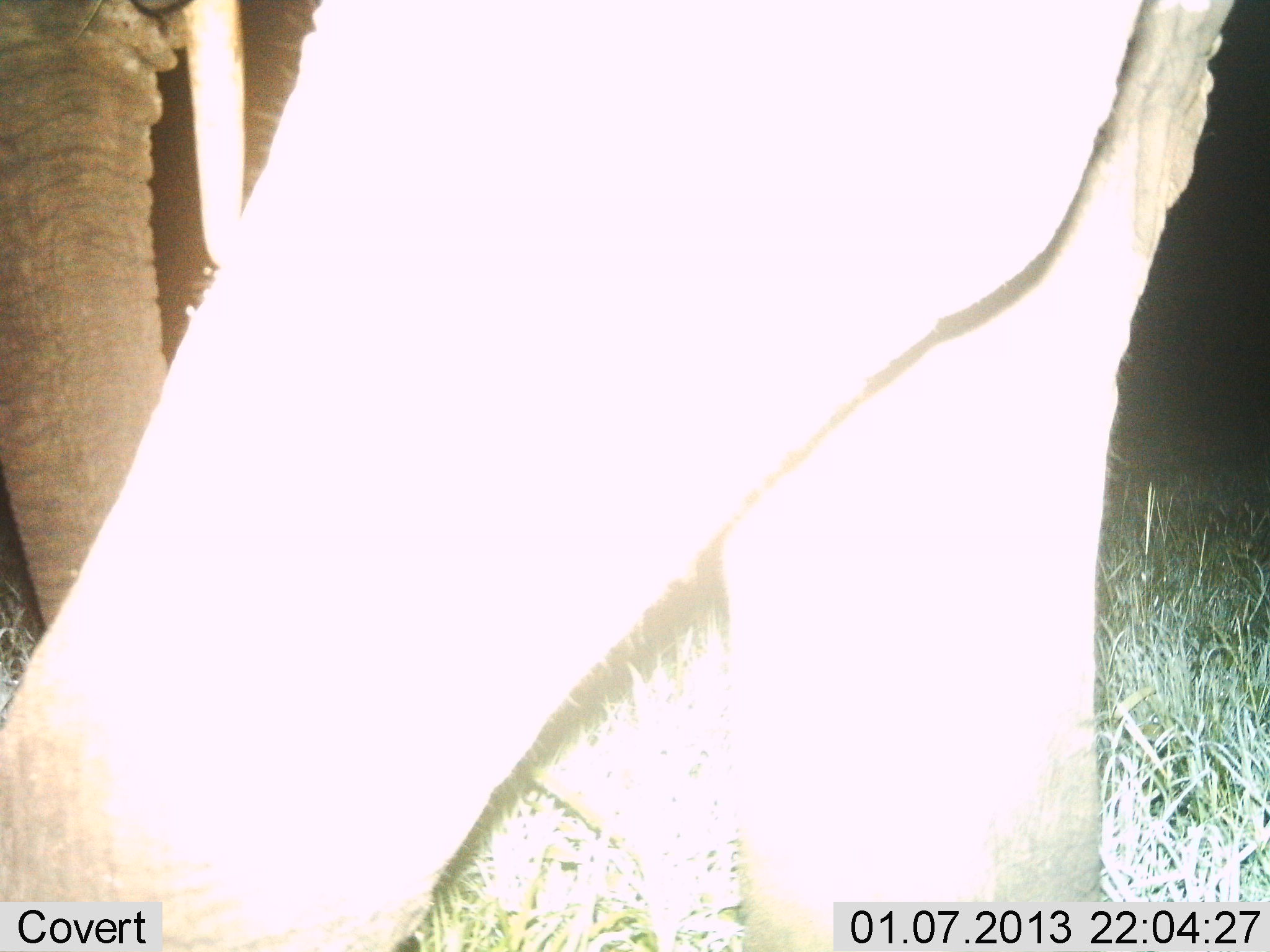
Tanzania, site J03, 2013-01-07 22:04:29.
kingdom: Animalia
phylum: Chordata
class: Mammalia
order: Proboscidea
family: Elephantidae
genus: Loxodonta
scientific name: Loxodonta africana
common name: african bush elephant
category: elephant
Elephant (african bush elephant) (Loxodonta africana), count 2. Behavior (volunteer vote fractions): standing 65%, resting 0%, moving 35%, interacting 0%. Young present (vote fraction): 0%. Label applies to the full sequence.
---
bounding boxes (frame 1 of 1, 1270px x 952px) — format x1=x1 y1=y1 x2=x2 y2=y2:
animal: x1=1 y1=0 x2=1270 y2=951